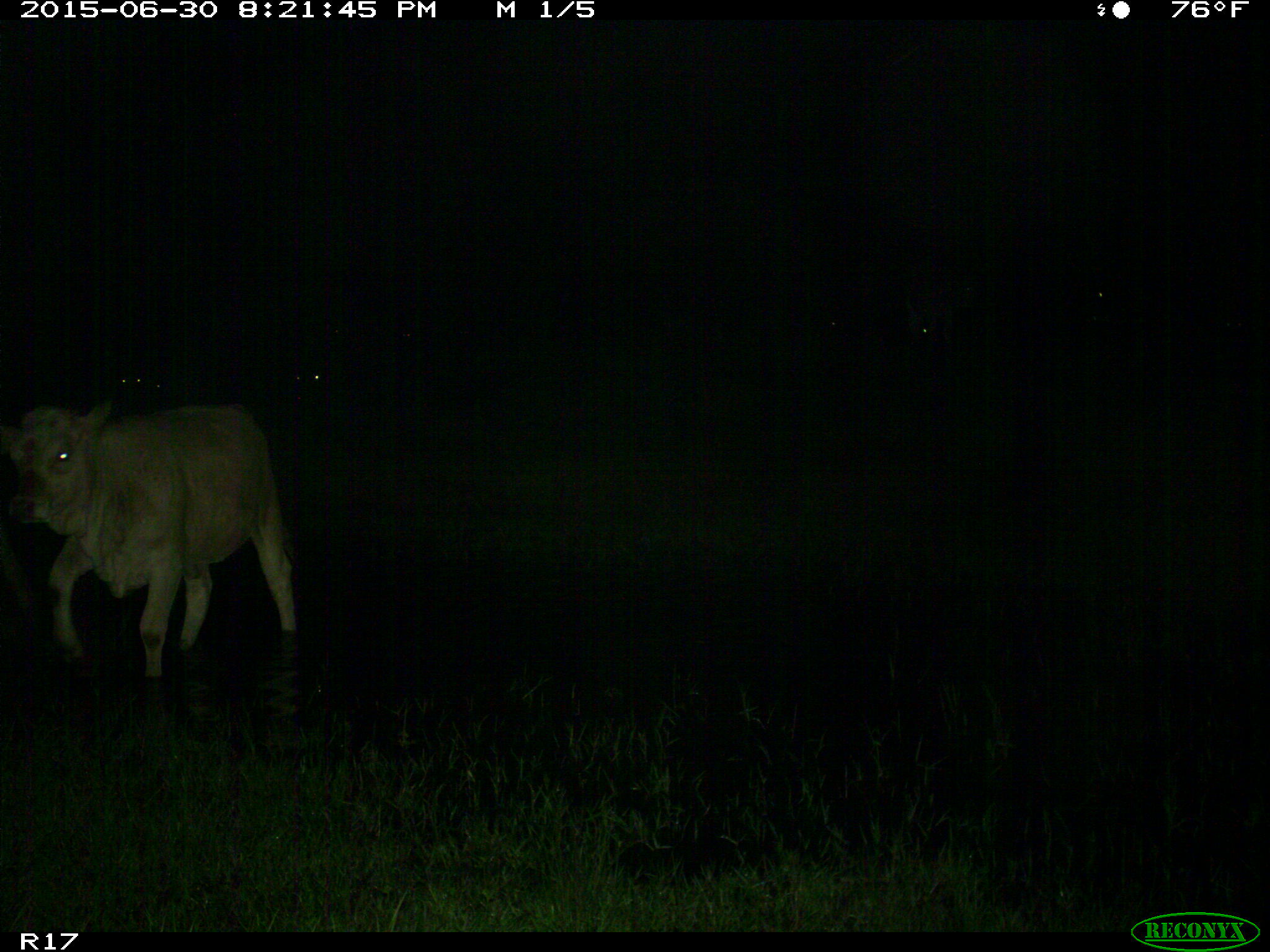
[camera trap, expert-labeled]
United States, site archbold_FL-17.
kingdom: Animalia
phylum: Chordata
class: Mammalia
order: Artiodactyla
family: Bovidae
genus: Bos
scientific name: Bos taurus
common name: domestic cow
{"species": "Bos taurus (domestic cow)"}